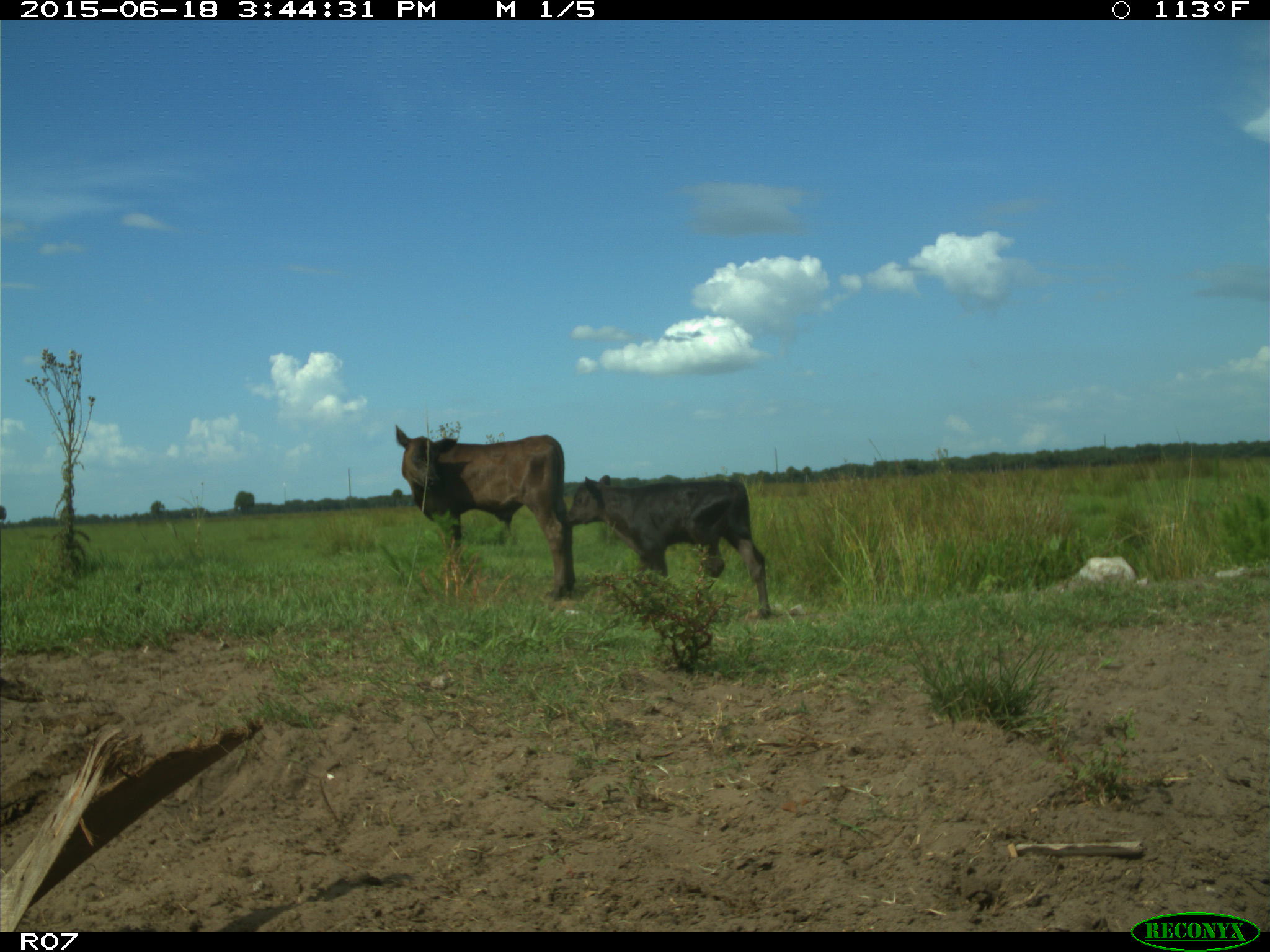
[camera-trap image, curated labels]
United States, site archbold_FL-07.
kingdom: Animalia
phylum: Chordata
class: Mammalia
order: Artiodactyla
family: Bovidae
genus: Bos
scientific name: Bos taurus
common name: domestic cow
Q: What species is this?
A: Bos taurus (domestic cow).